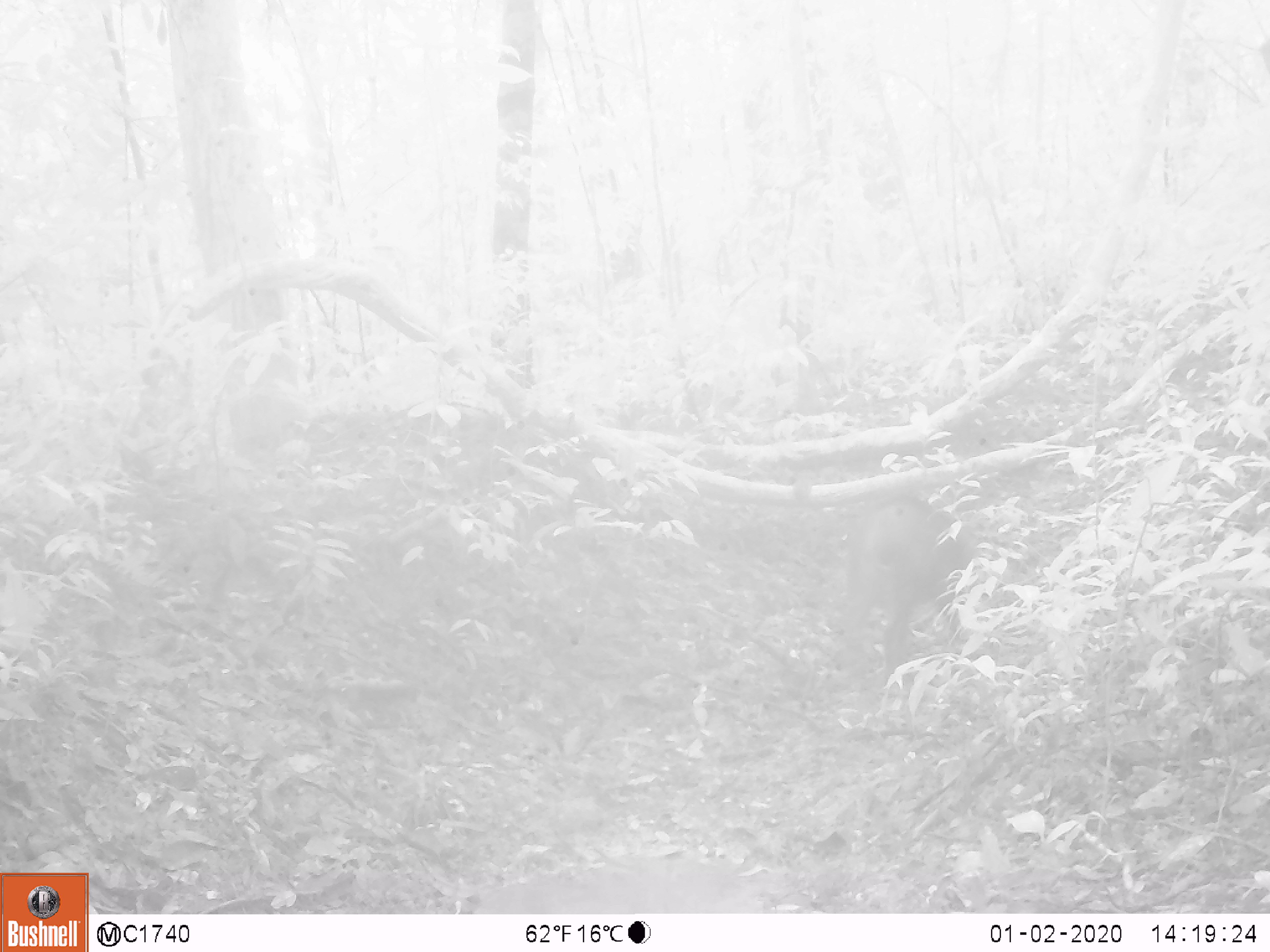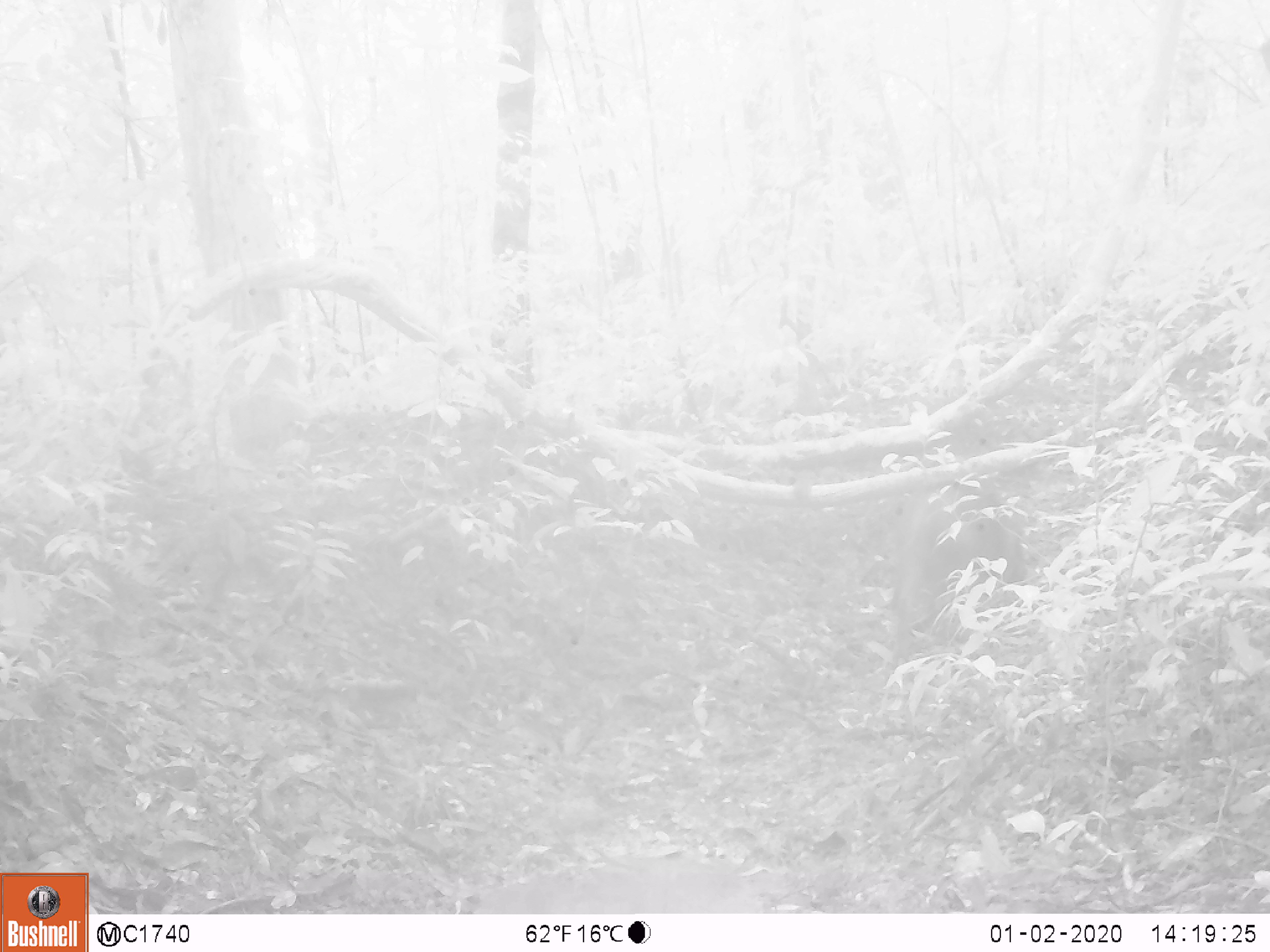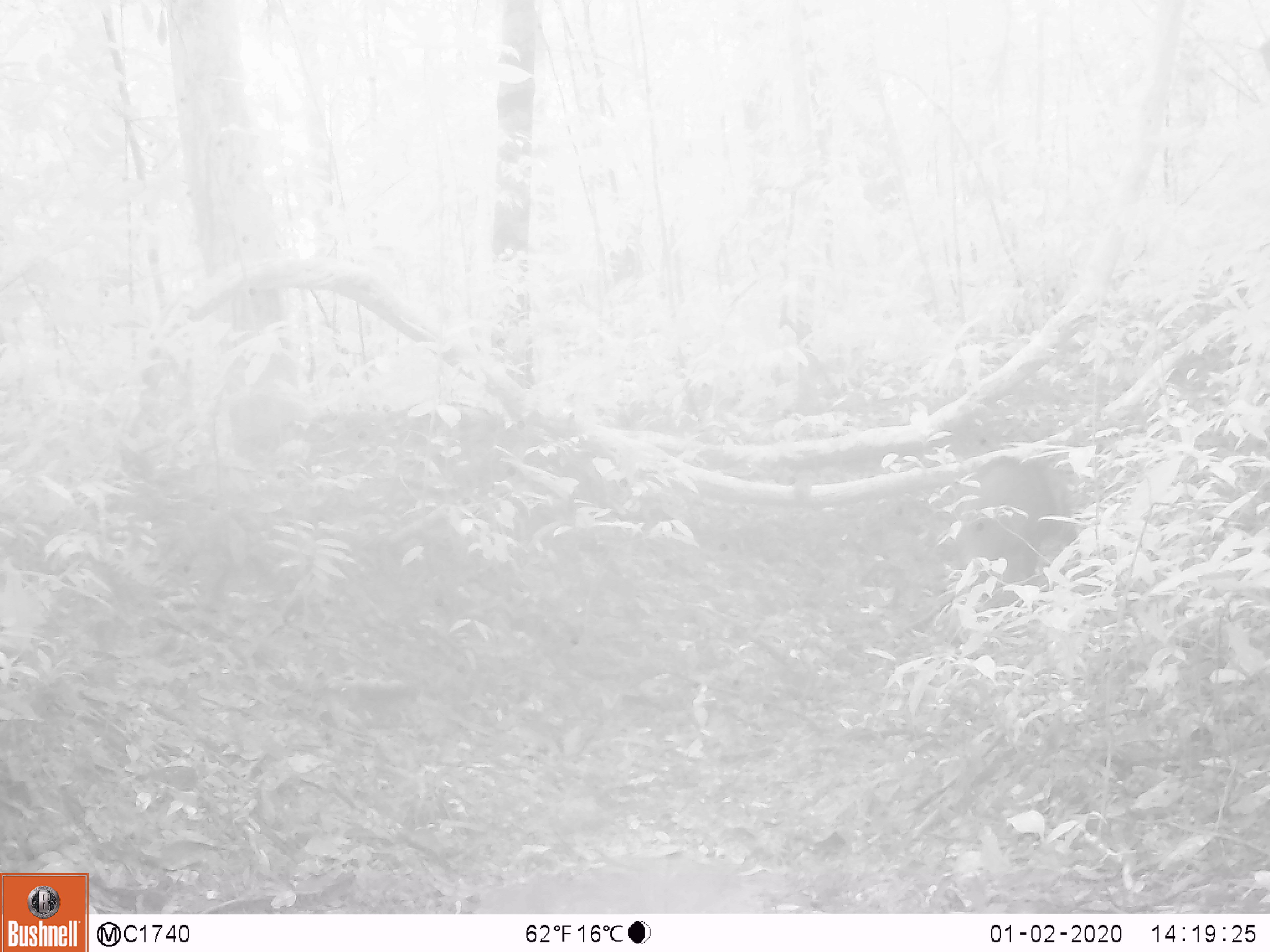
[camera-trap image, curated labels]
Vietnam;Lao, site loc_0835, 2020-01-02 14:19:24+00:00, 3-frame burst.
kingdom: Animalia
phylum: Chordata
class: Mammalia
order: Artiodactyla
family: Suidae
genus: Sus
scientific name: Sus scrofa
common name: eurasian wild pig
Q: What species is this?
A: Eurasian wild pig (Sus scrofa).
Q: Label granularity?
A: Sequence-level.